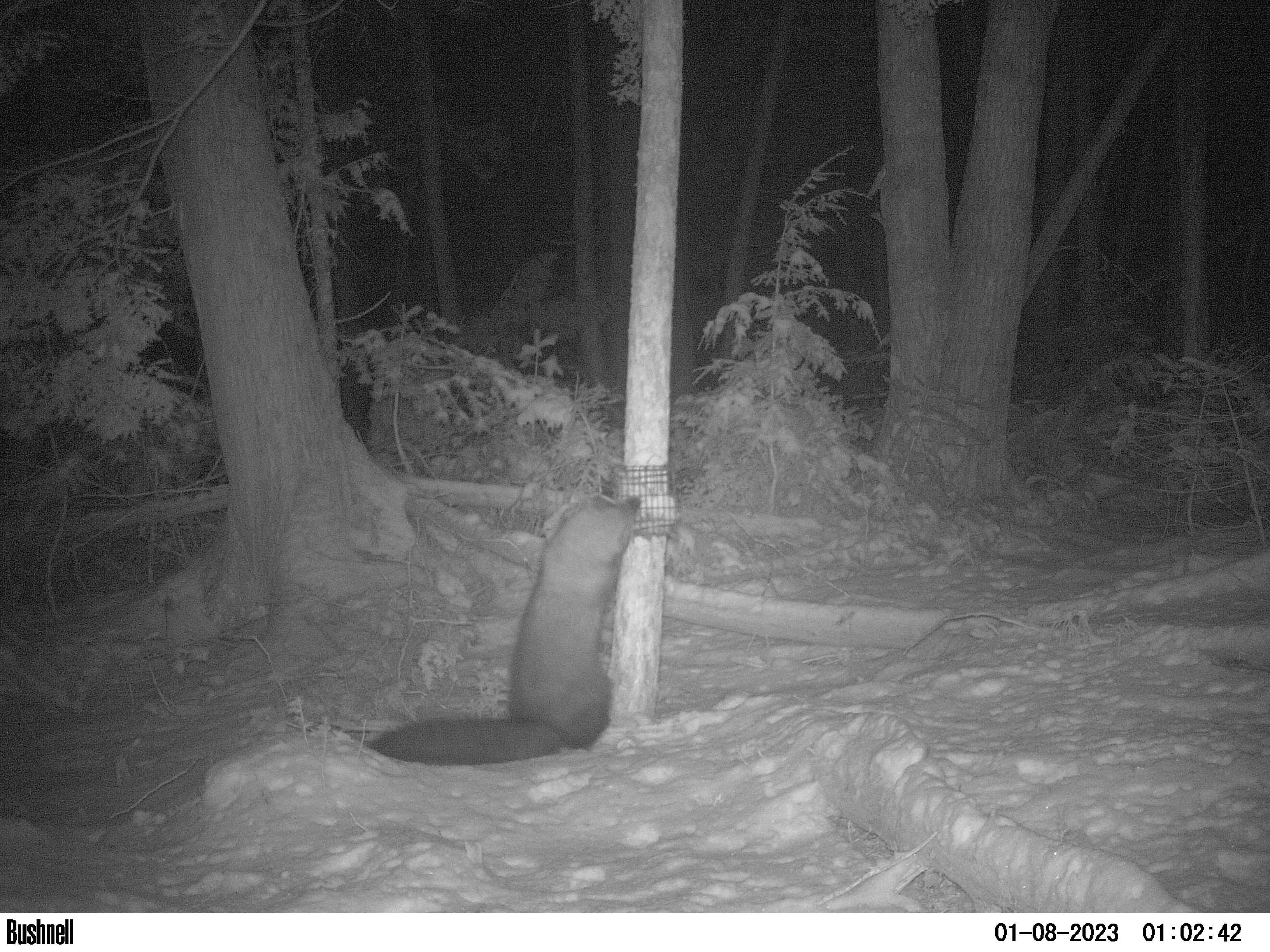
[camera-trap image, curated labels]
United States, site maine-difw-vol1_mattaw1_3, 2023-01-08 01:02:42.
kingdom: Animalia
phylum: Chordata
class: Mammalia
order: Carnivora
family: Mustelidae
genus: Pekania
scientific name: Pekania pennanti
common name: fisher